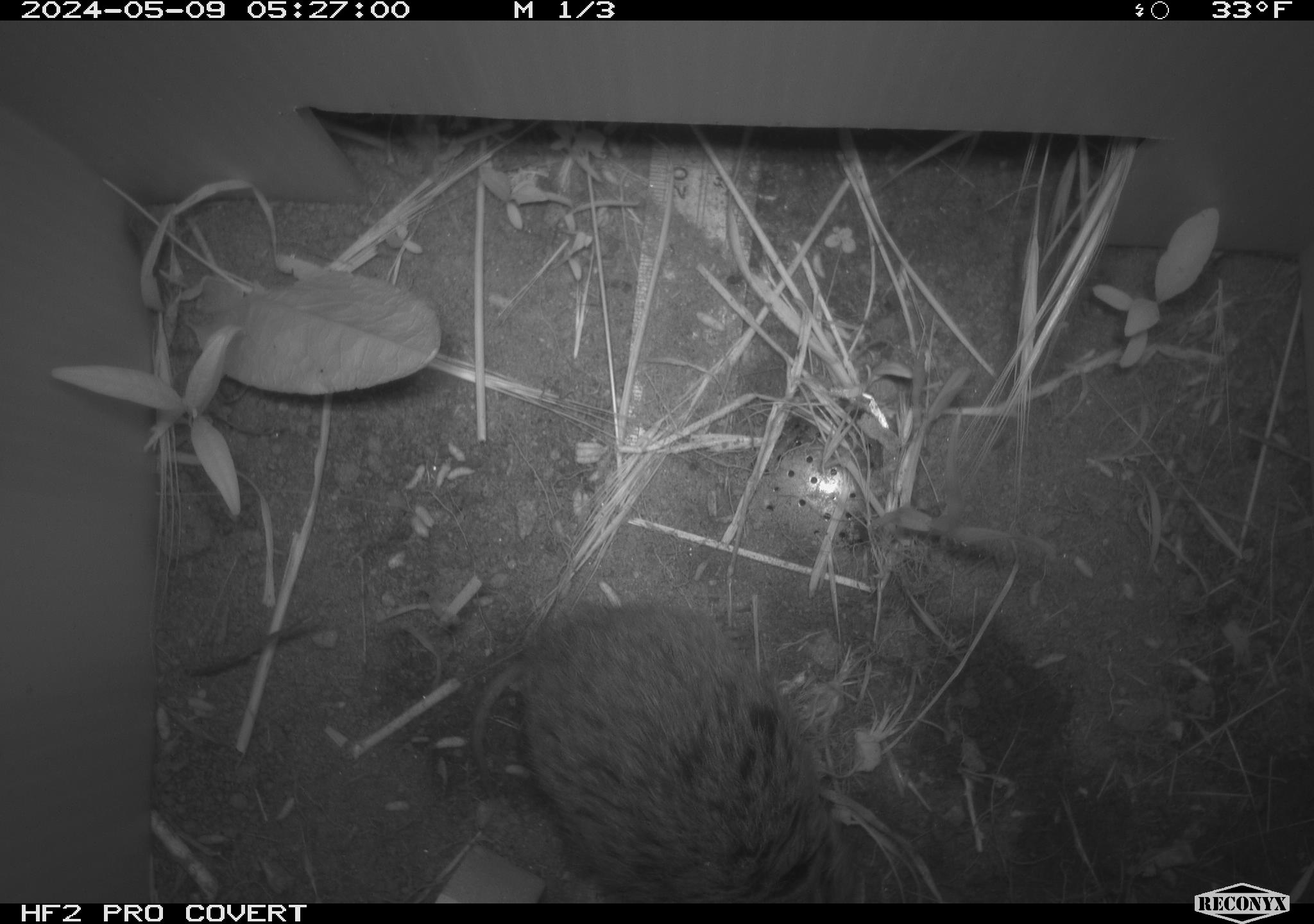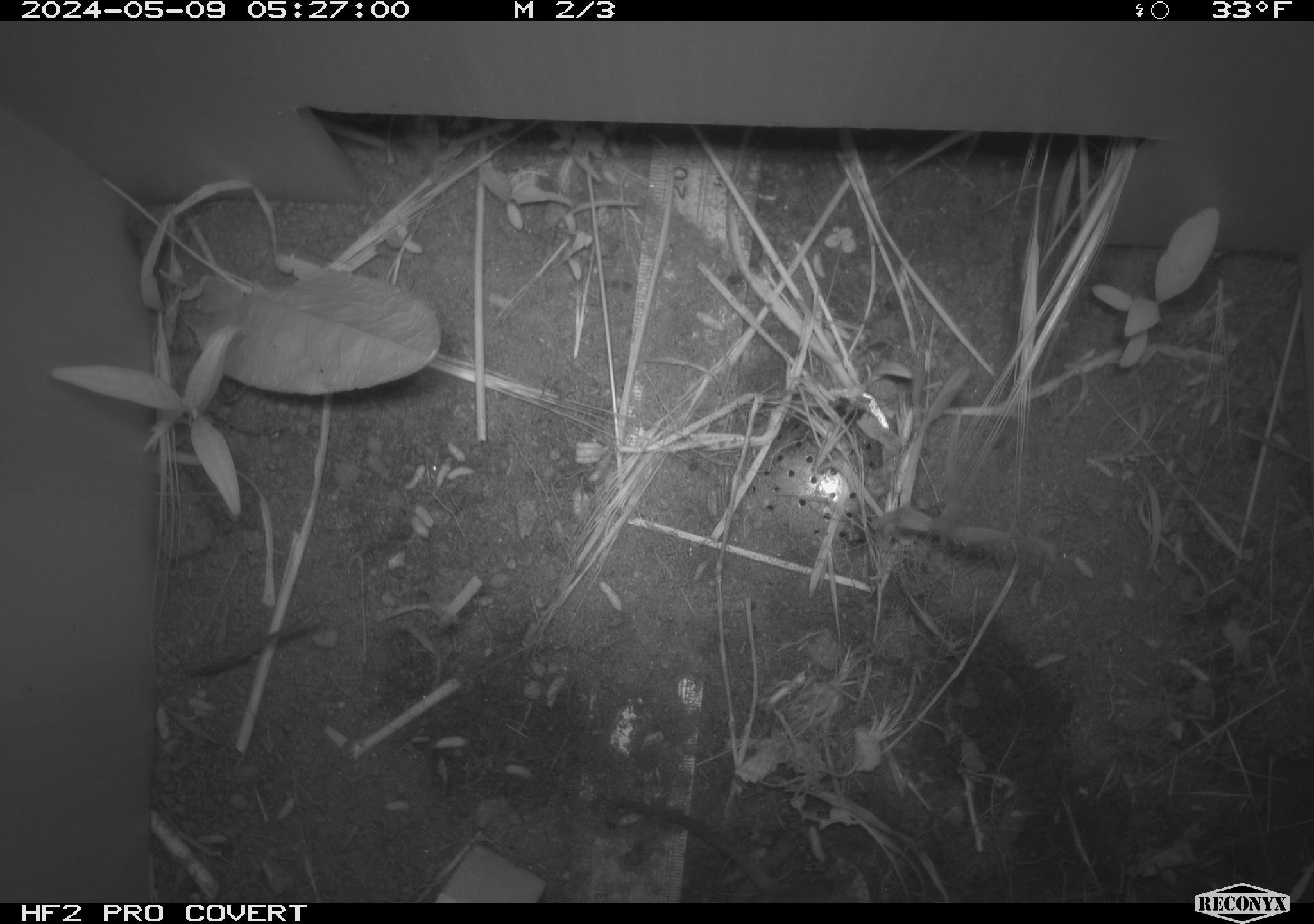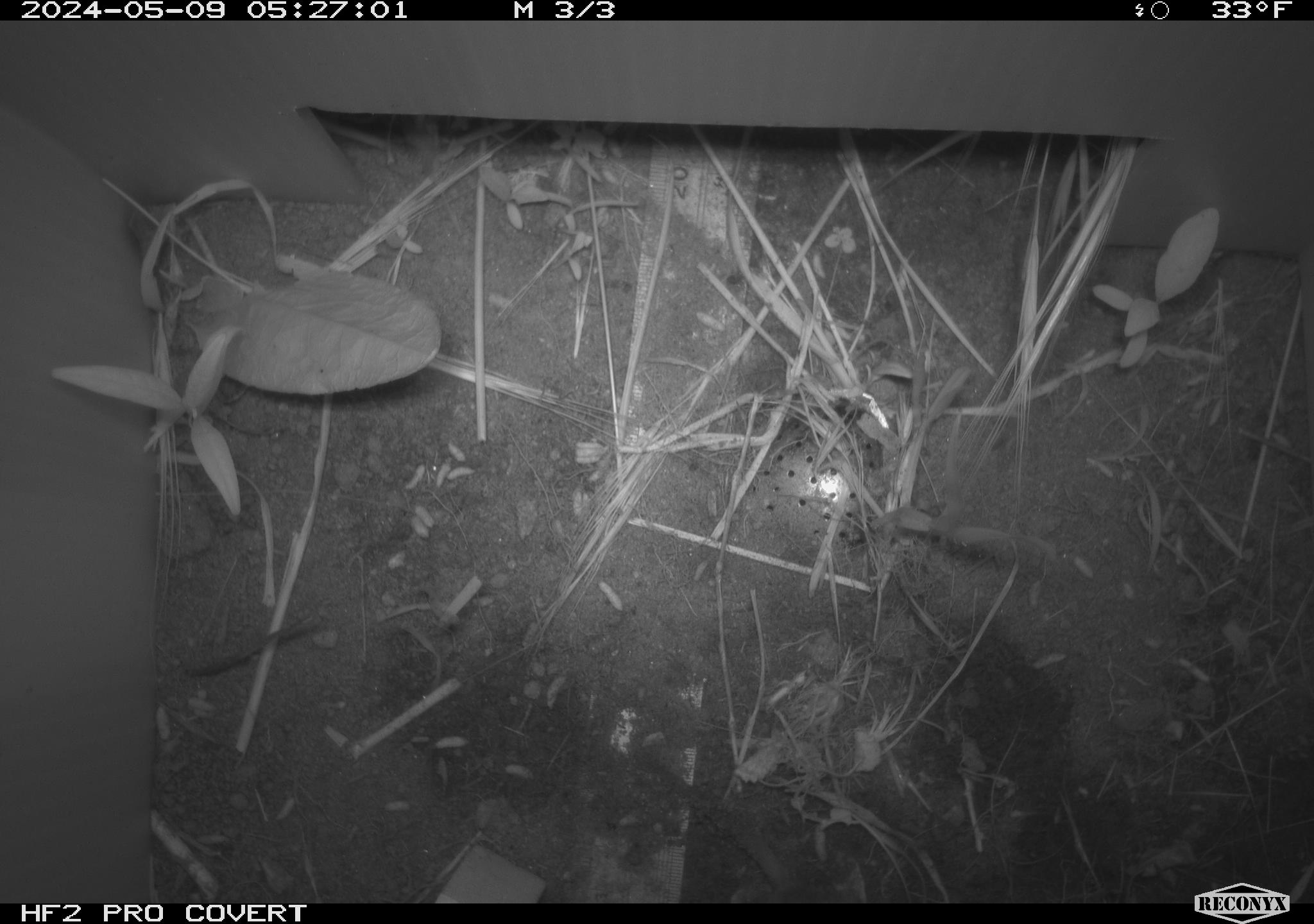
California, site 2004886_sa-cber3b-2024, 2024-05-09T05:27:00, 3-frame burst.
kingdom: Animalia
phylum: Chordata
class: Mammalia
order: Rodentia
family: Cricetidae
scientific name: Arvicolinae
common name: voles, lemmings, and muskrats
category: arvicolinae subfamily